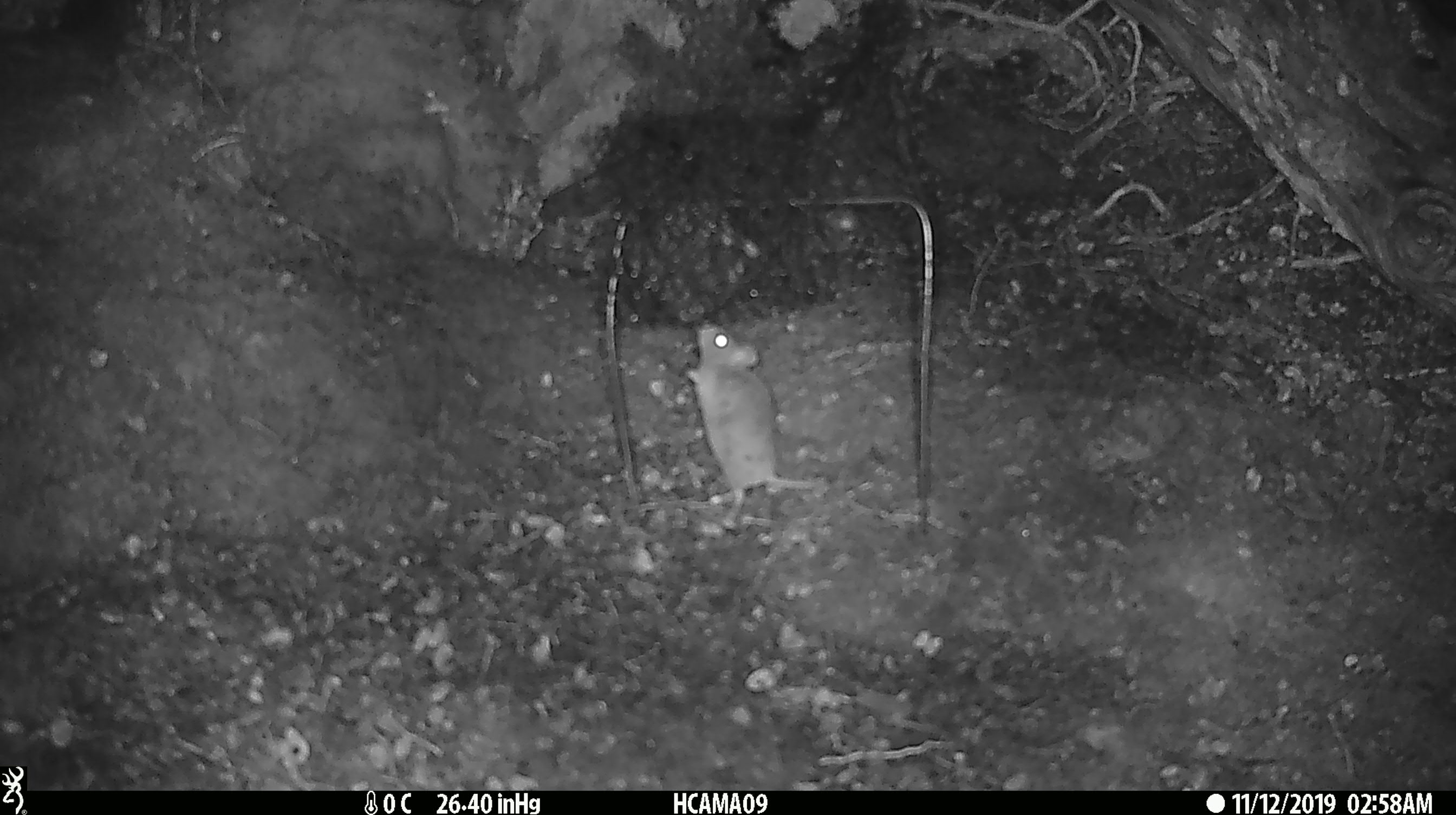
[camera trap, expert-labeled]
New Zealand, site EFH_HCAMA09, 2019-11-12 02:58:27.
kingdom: Animalia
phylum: Chordata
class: Mammalia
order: Rodentia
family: Muridae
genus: Mus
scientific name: Mus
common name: mouse